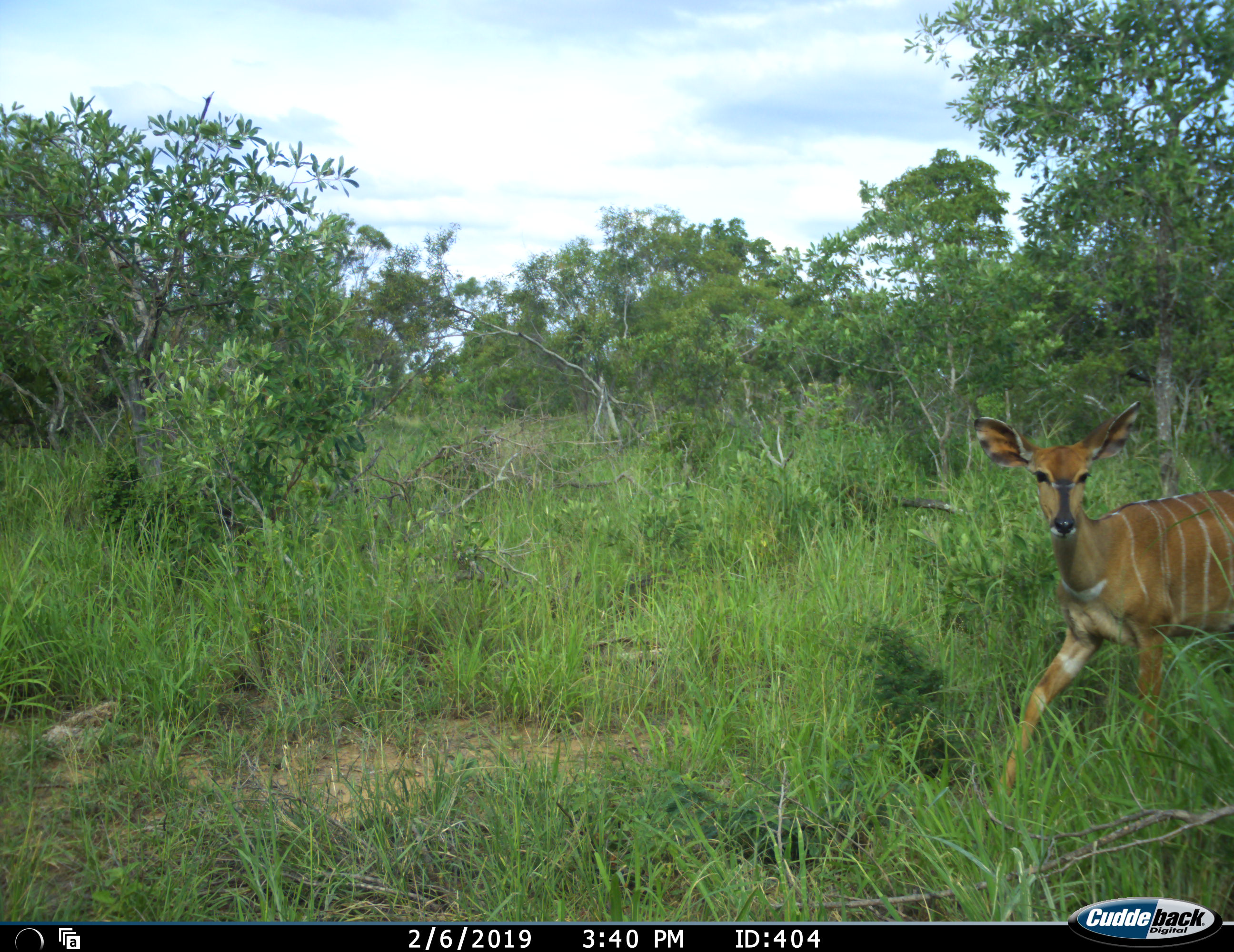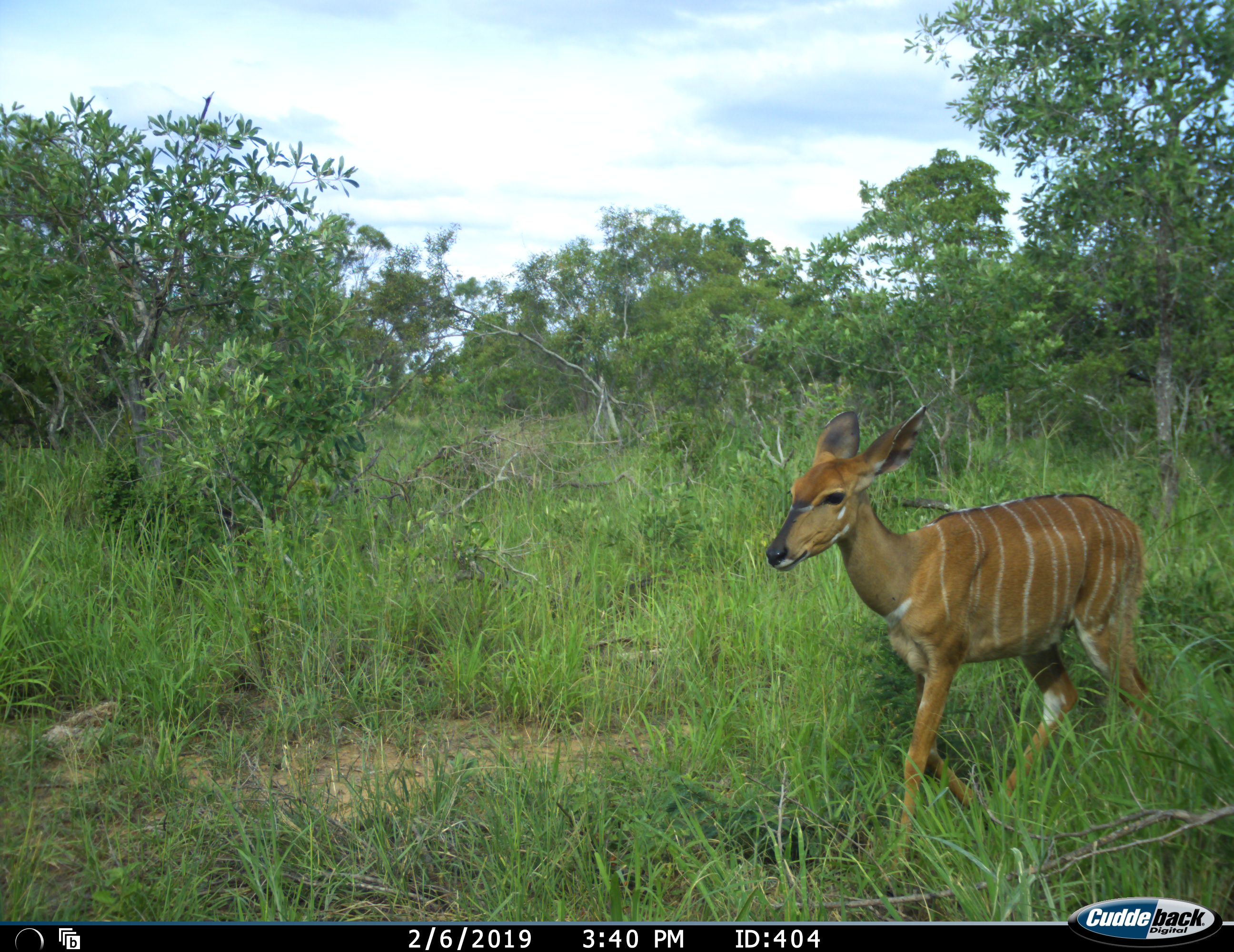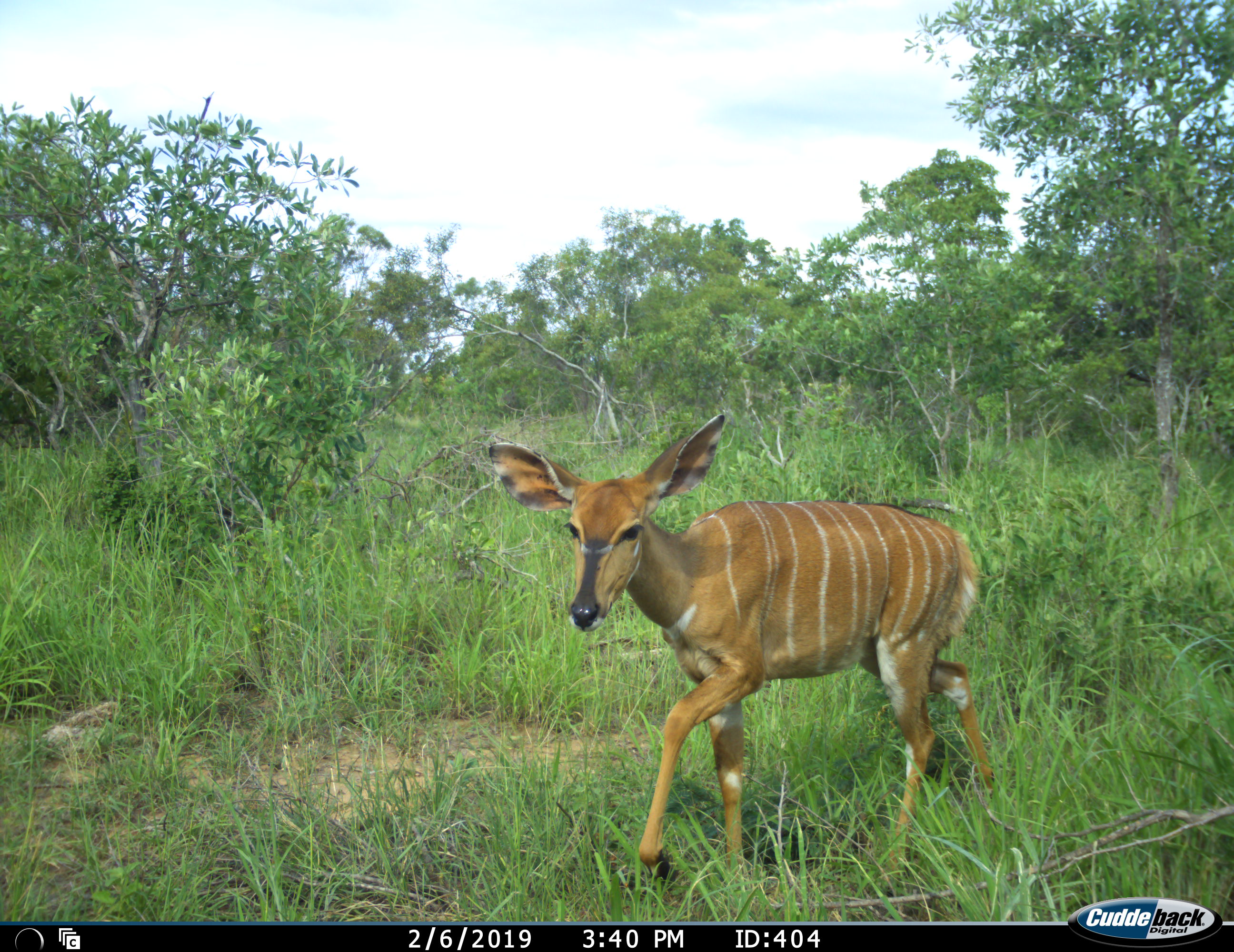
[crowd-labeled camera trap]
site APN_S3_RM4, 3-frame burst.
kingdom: Animalia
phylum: Chordata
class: Mammalia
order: Artiodactyla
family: Bovidae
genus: Tragelaphus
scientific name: Tragelaphus angasii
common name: nyala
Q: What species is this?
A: Nyala (Tragelaphus angasii).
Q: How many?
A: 1.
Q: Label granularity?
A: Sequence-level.